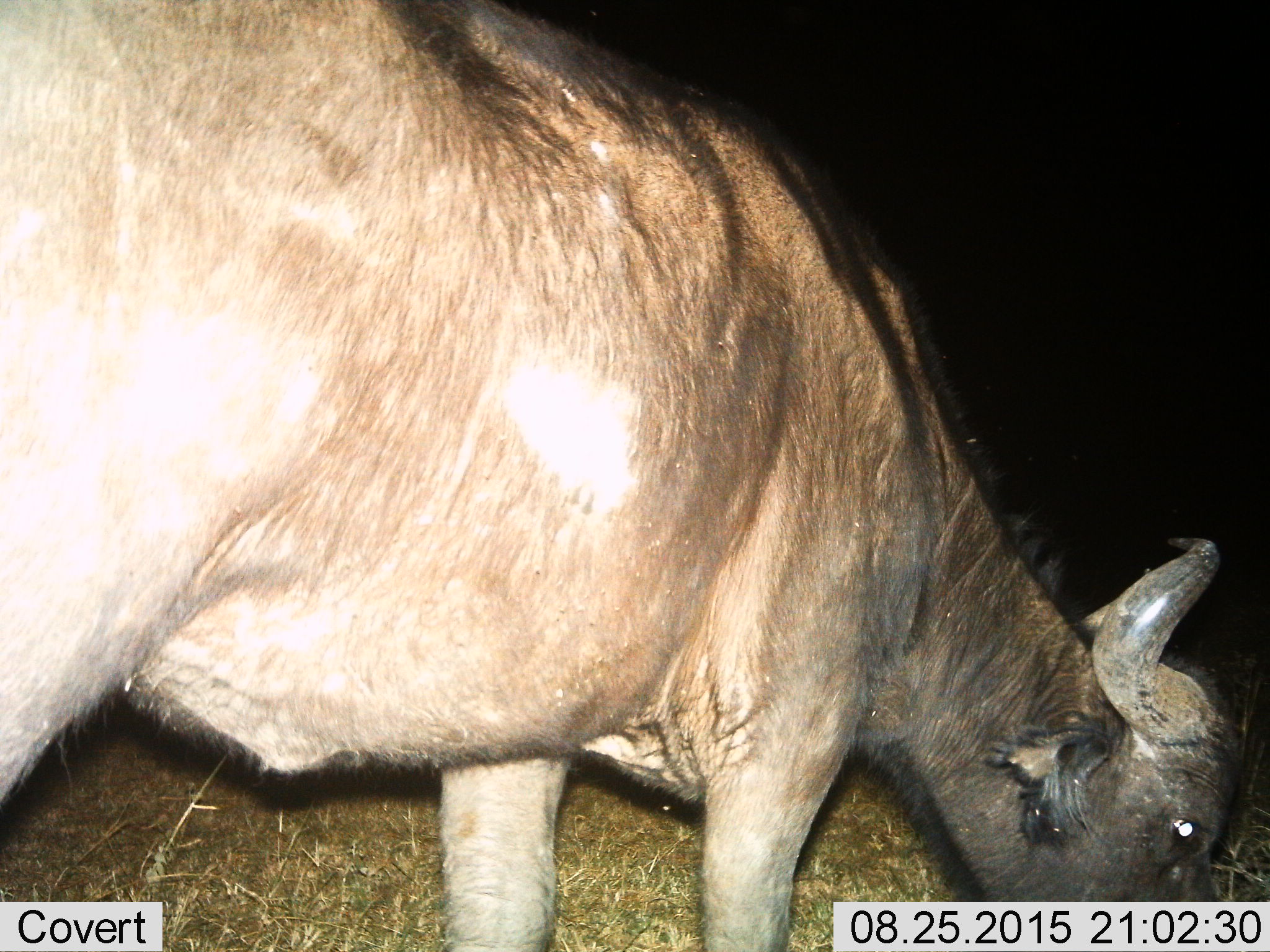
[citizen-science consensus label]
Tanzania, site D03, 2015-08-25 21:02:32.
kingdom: Animalia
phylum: Chordata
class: Mammalia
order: Artiodactyla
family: Bovidae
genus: Syncerus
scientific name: Syncerus caffer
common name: cape buffalo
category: buffalo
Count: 1.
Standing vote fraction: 11%.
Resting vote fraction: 0%.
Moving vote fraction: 0%.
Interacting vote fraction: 0%.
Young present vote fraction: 11%.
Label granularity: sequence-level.